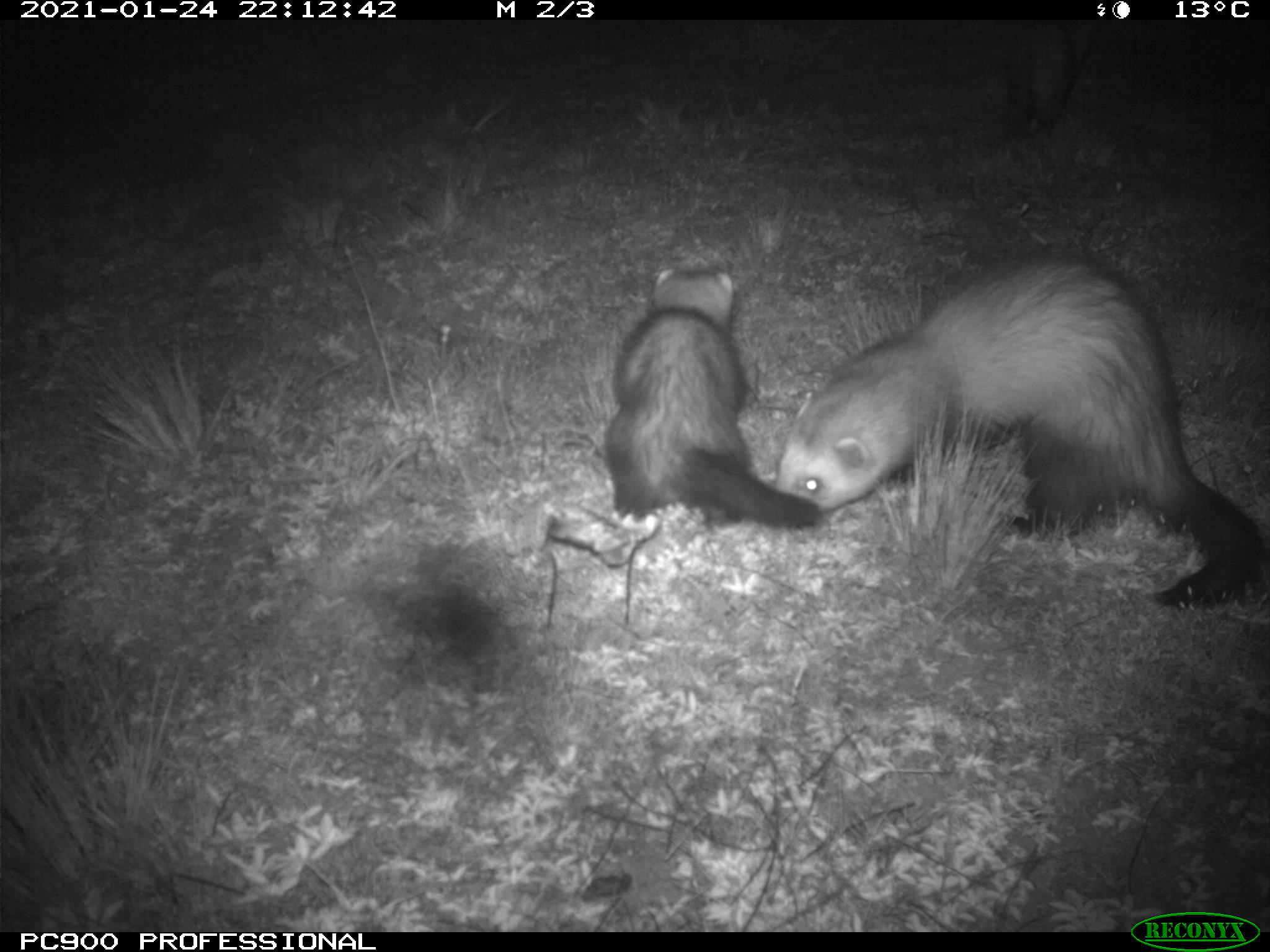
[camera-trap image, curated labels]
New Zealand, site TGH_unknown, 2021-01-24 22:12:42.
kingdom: Animalia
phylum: Chordata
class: Mammalia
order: Carnivora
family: Mustelidae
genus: Mustela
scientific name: Mustela furo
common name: ferret